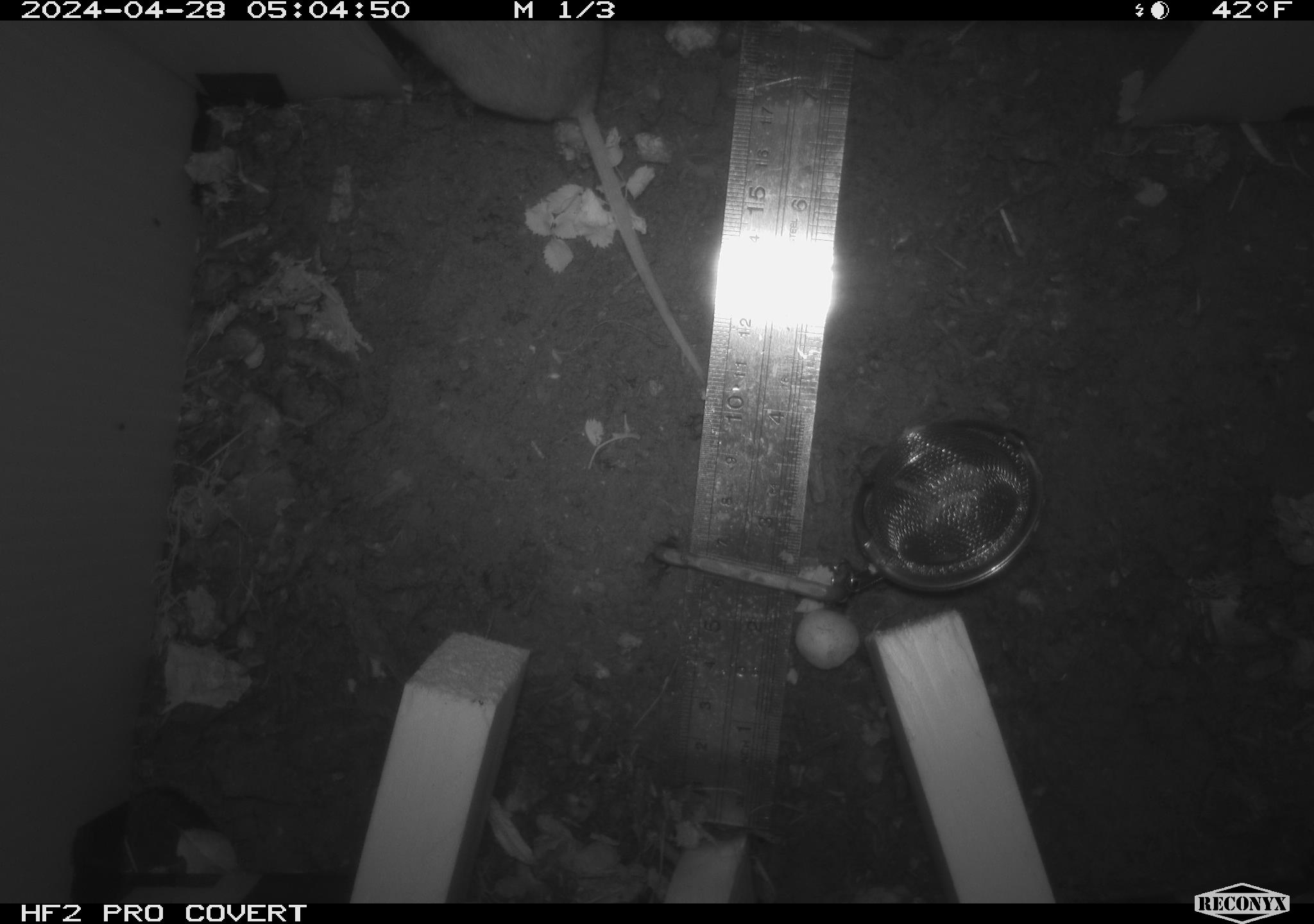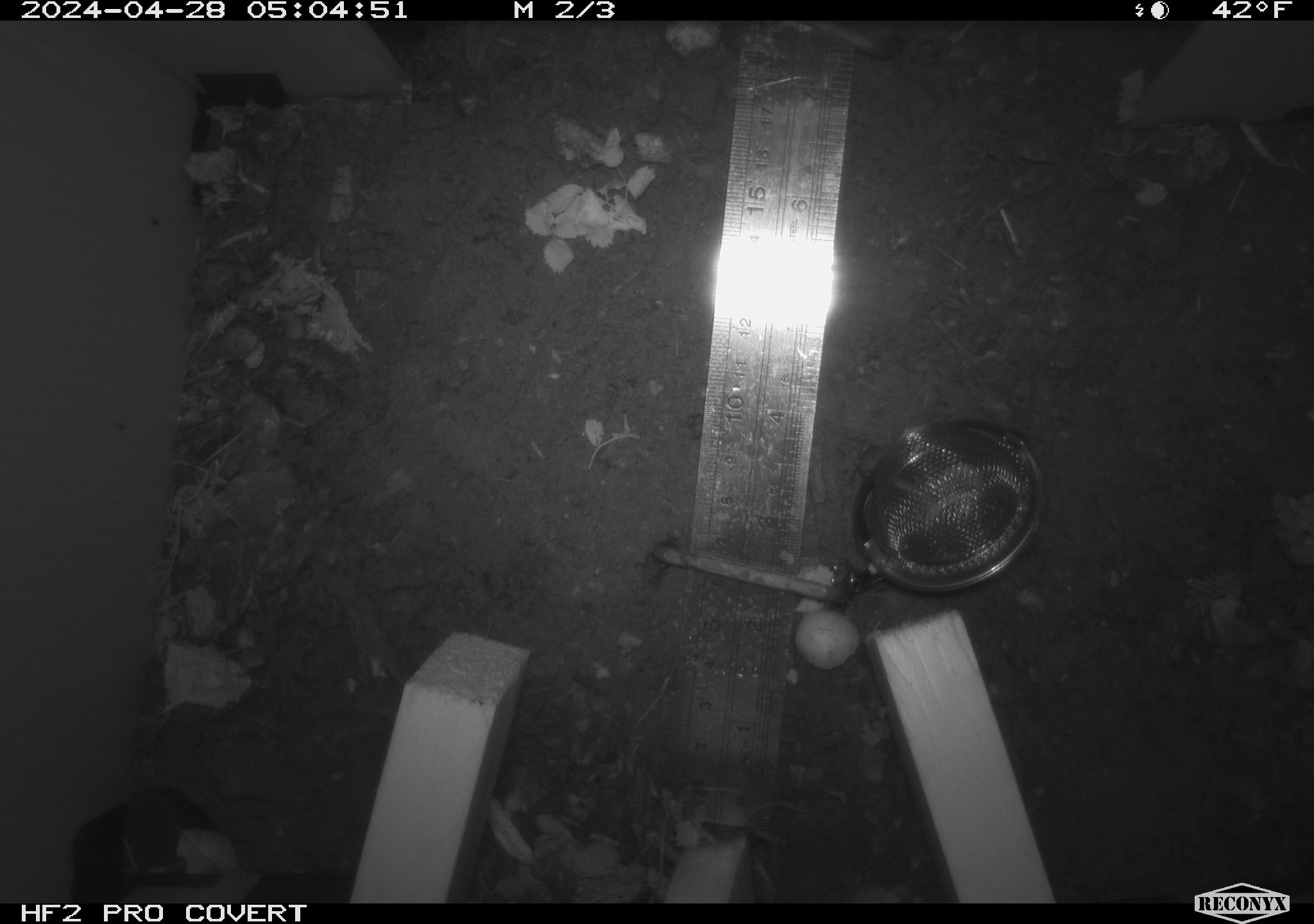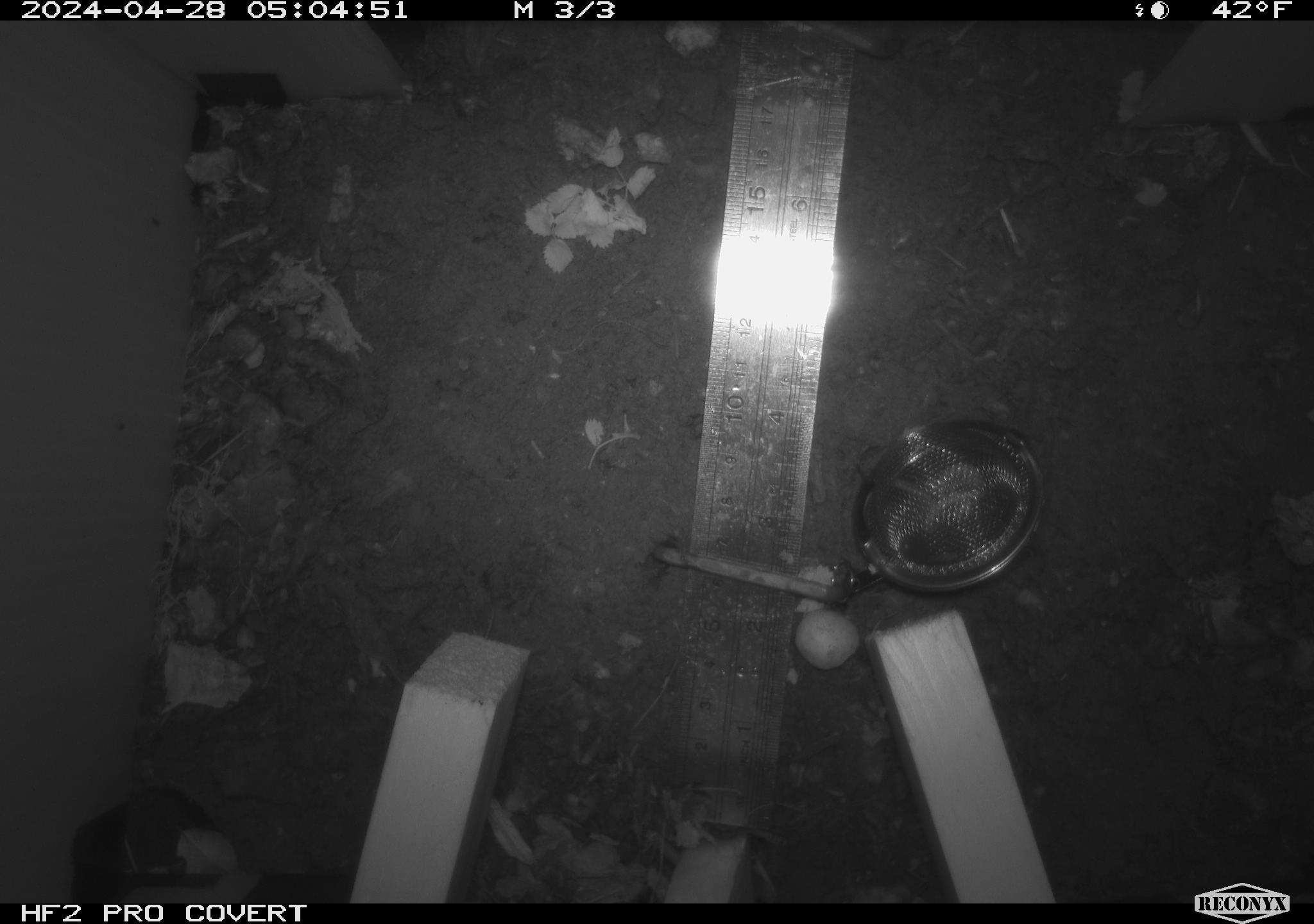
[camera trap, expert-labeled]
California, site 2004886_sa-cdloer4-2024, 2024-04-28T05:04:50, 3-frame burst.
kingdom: Animalia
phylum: Chordata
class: Mammalia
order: Rodentia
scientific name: Rodentia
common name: mouse species